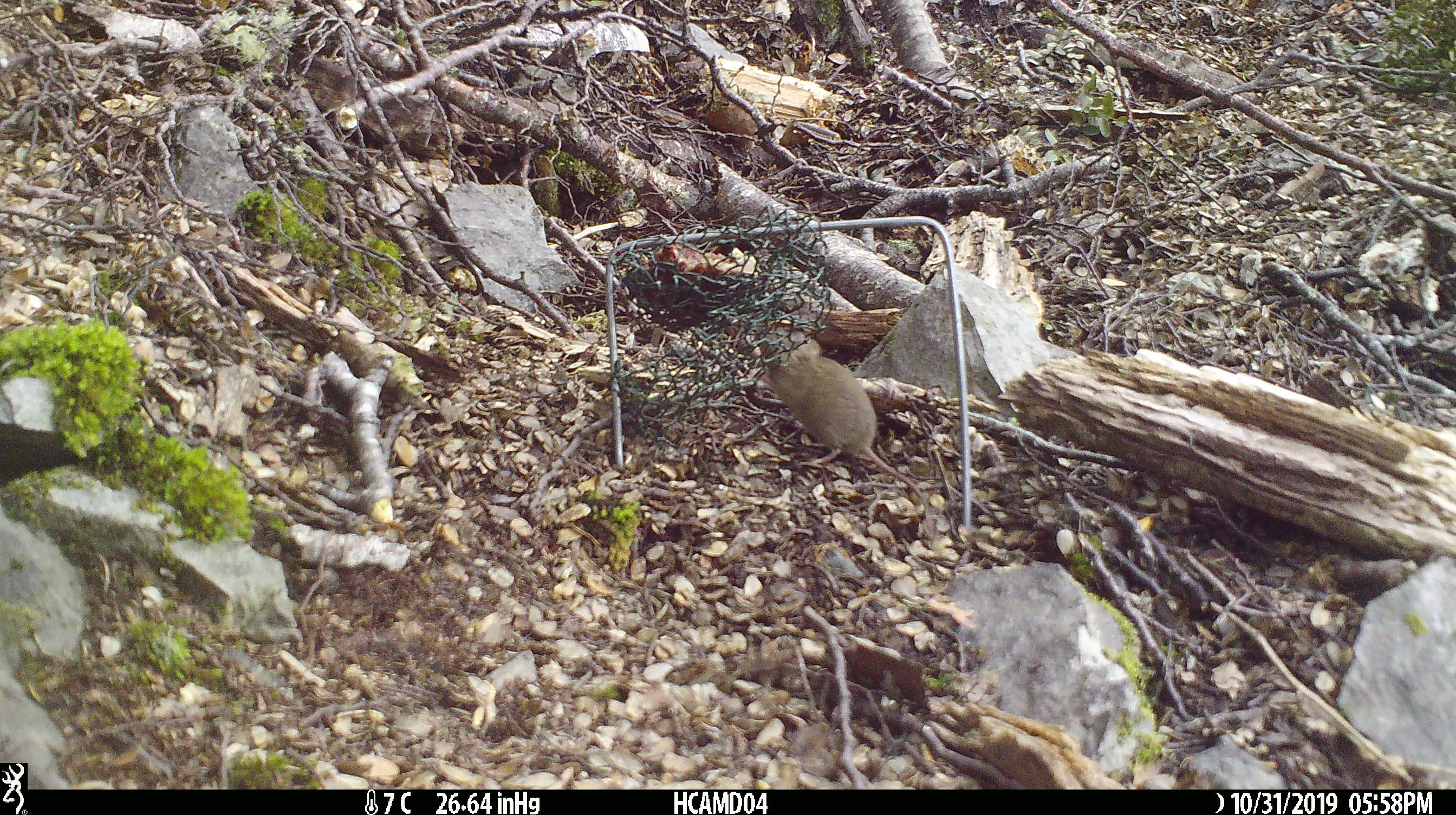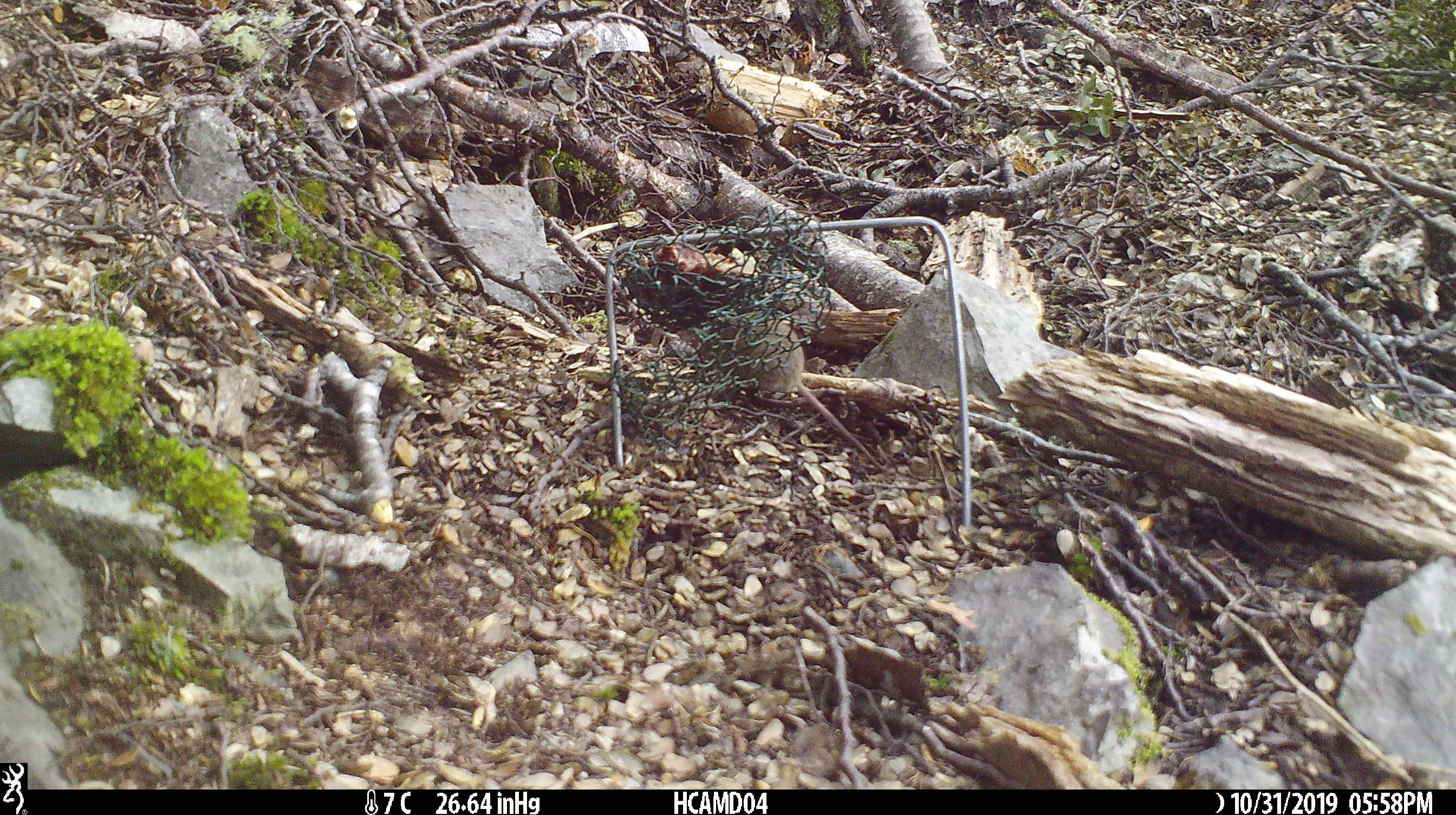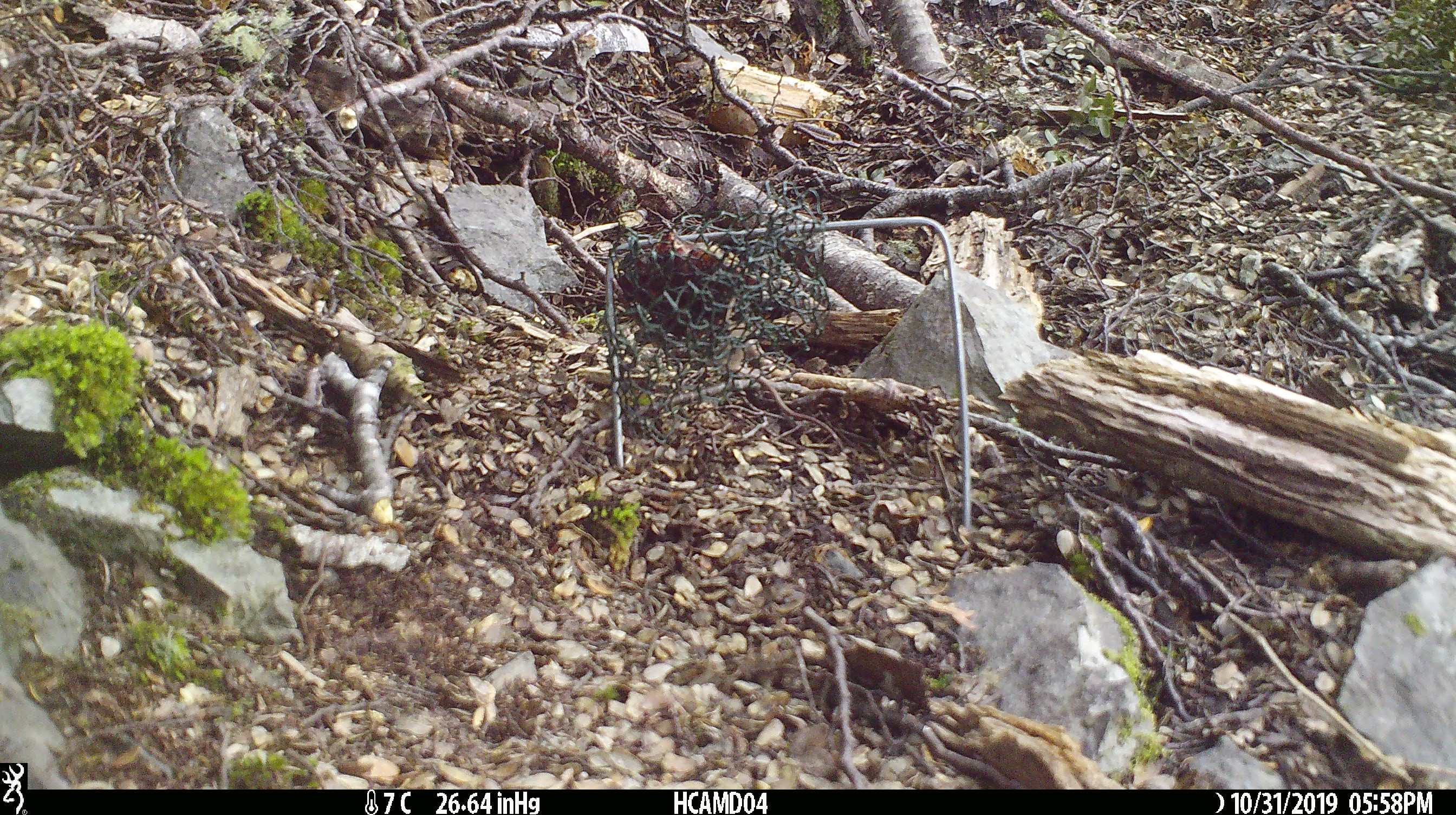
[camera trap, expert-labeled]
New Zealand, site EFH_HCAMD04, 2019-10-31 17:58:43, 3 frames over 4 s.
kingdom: Animalia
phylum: Chordata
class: Mammalia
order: Rodentia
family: Muridae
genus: Mus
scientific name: Mus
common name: mouse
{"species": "mouse (Mus)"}